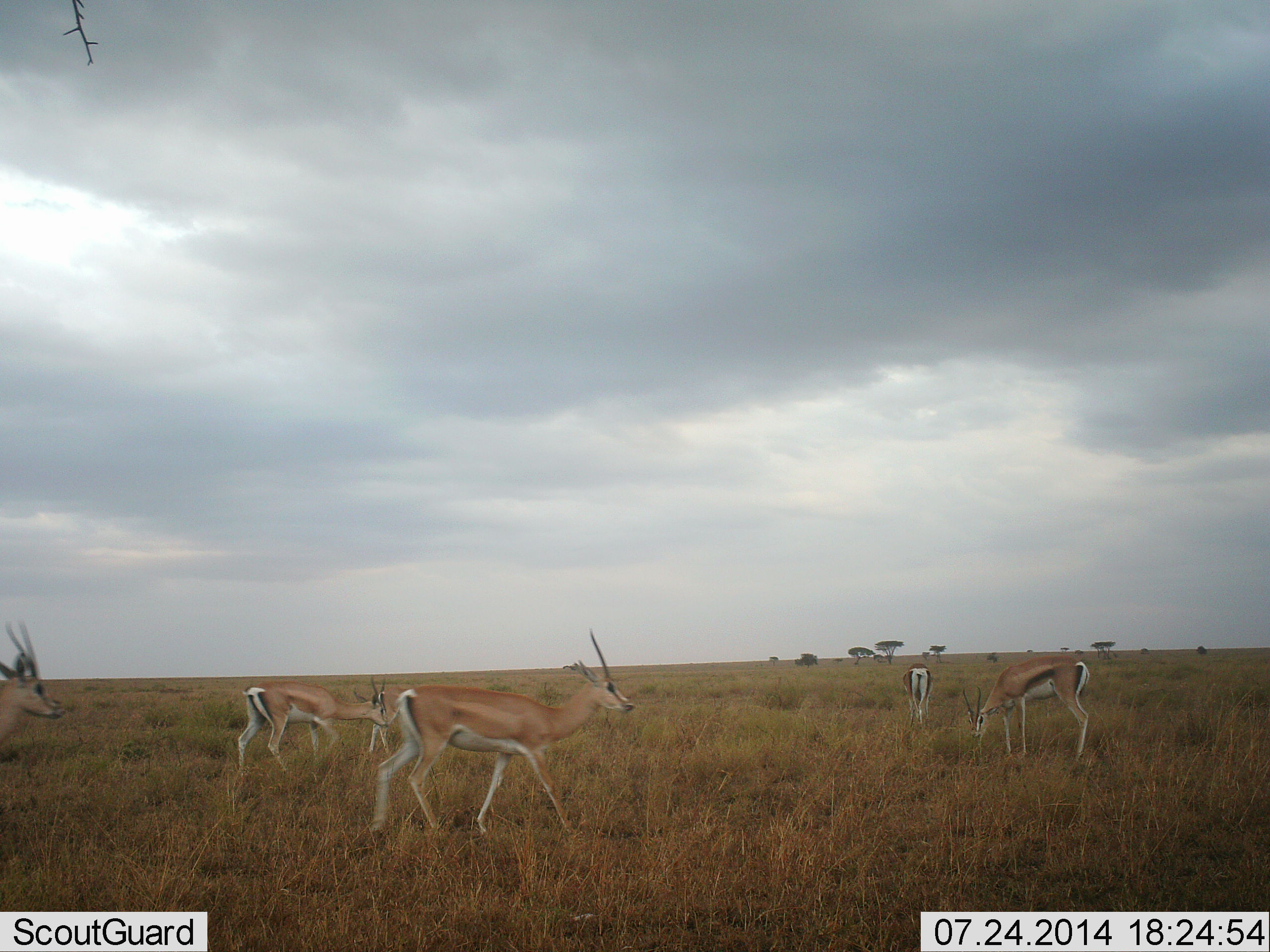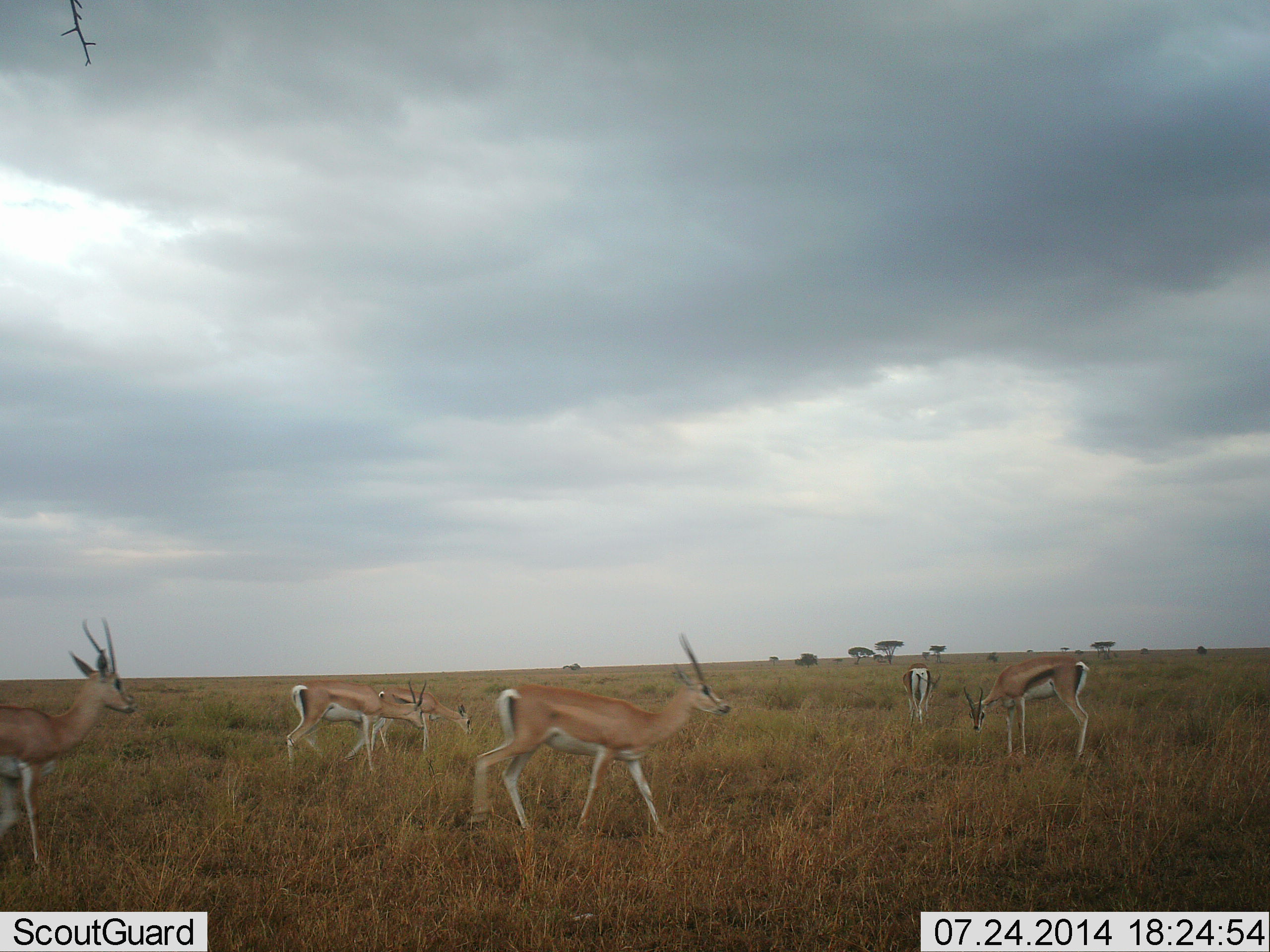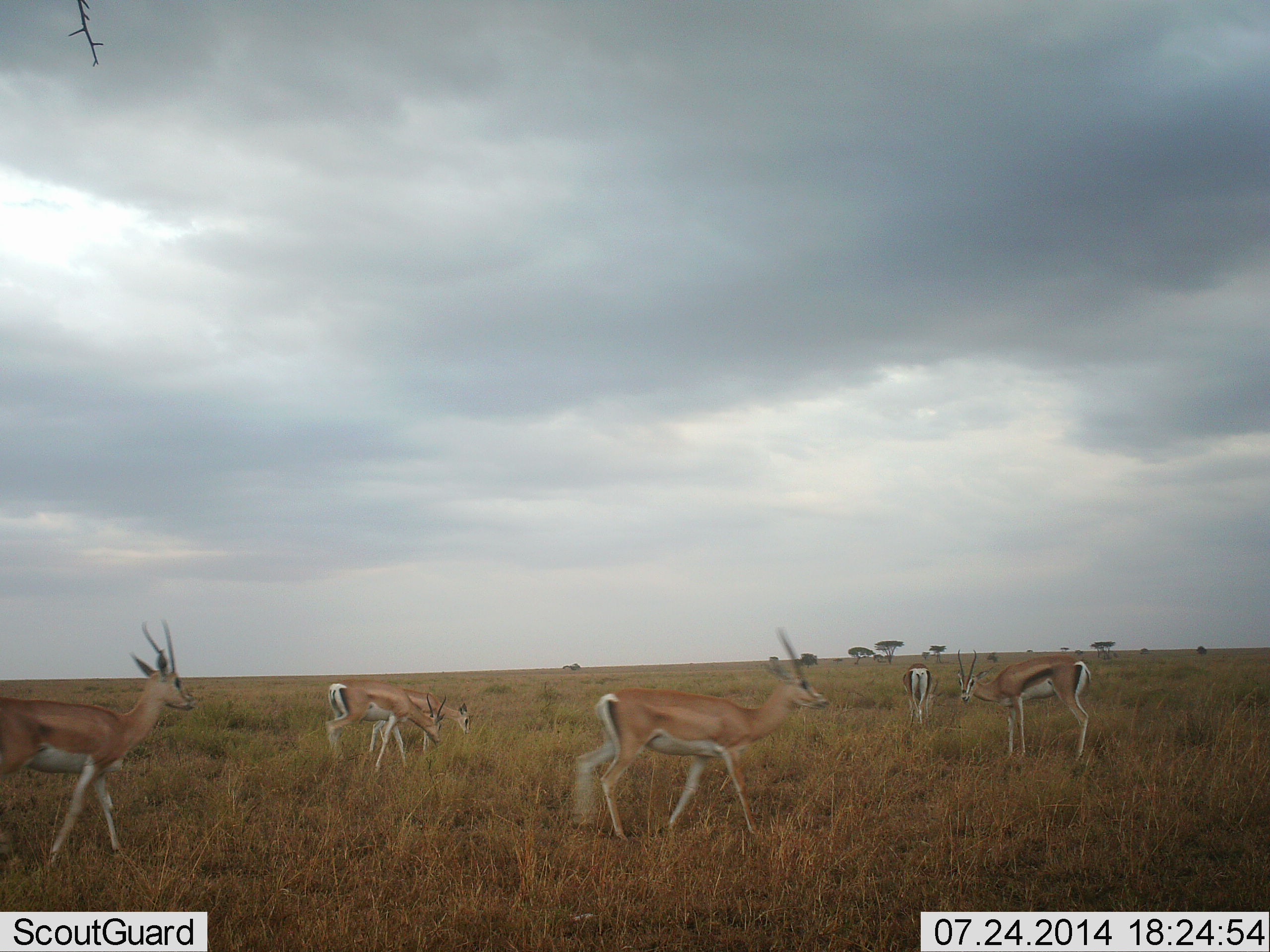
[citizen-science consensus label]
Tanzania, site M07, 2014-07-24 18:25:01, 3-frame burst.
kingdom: Animalia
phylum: Chordata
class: Mammalia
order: Artiodactyla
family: Bovidae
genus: Nanger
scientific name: Nanger granti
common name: grant's gazelle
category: gazellegrants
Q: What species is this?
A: Gazellegrants (grant's gazelle) (Nanger granti).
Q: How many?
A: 6.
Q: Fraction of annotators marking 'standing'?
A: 40%.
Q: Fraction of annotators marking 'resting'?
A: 0%.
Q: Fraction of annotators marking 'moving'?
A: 87%.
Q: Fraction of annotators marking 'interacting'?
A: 0%.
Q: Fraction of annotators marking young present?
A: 7%.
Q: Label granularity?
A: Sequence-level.